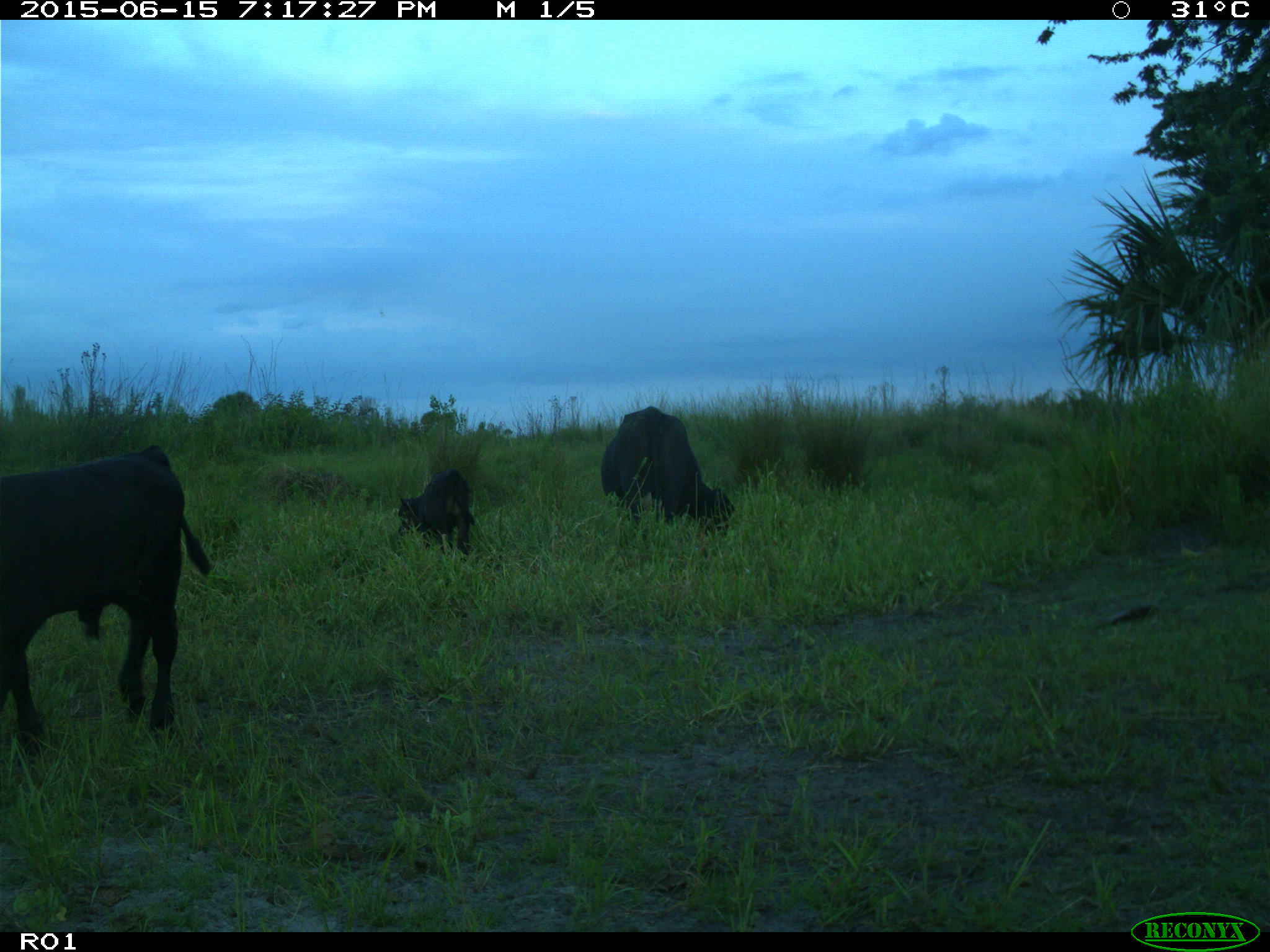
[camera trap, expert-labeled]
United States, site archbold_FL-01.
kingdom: Animalia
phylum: Chordata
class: Mammalia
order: Artiodactyla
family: Bovidae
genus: Bos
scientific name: Bos taurus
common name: domestic cow